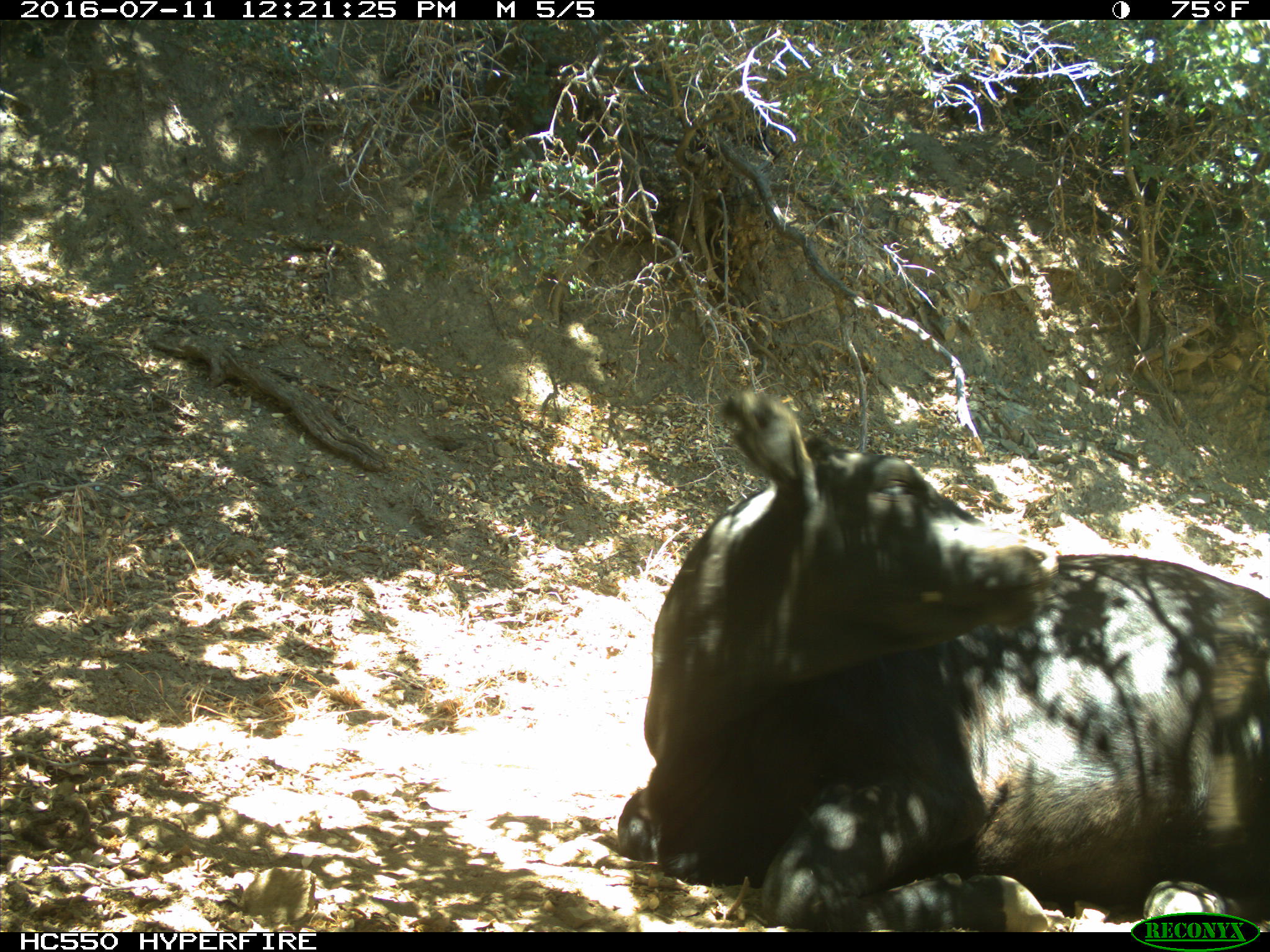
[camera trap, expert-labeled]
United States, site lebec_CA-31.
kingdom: Animalia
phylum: Chordata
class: Mammalia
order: Artiodactyla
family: Bovidae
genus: Bos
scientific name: Bos taurus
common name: domestic cow